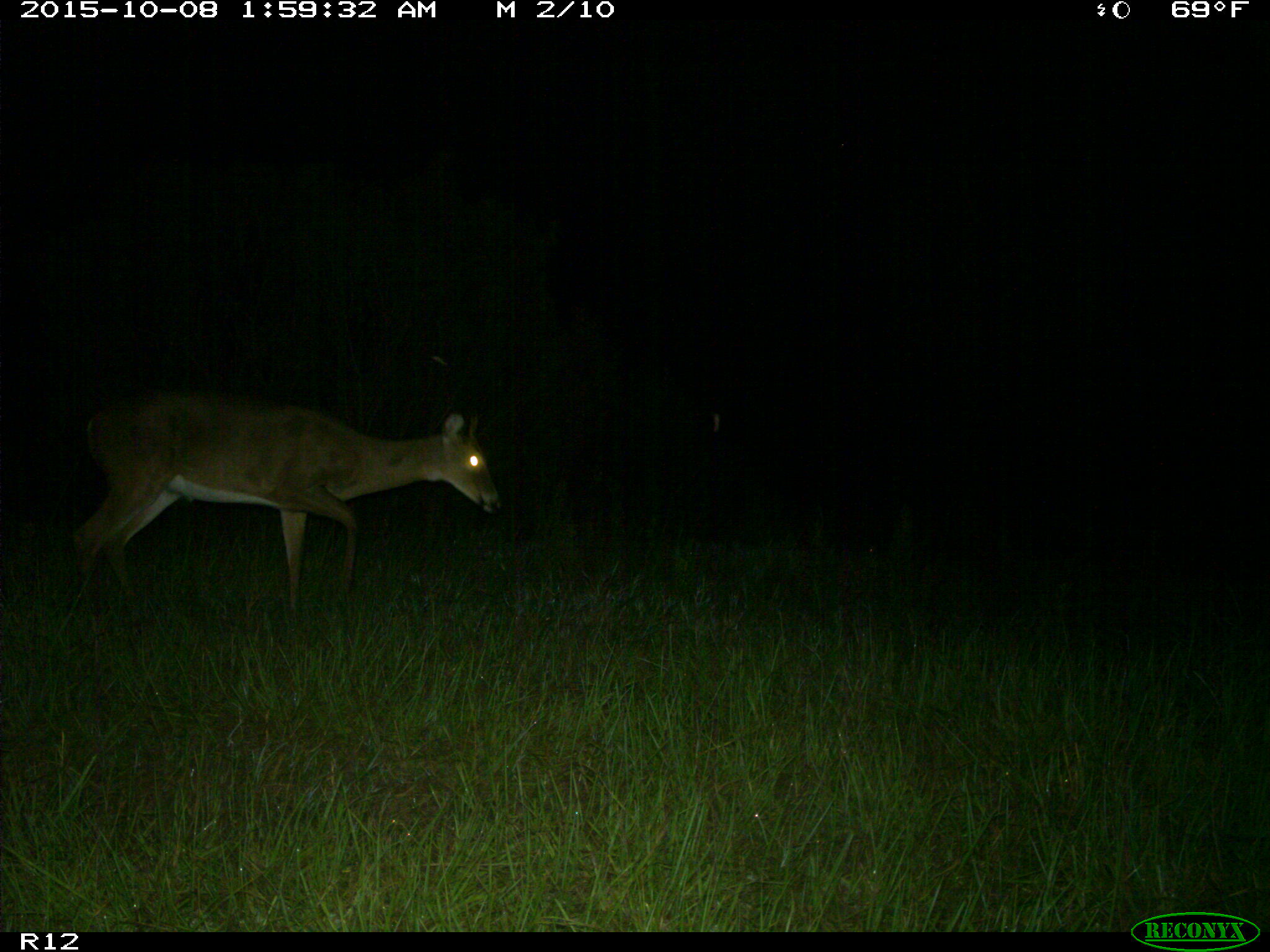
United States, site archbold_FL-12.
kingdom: Animalia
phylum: Chordata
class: Mammalia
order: Artiodactyla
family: Cervidae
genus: Odocoileus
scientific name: Odocoileus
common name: deer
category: unidentified deer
Unidentified deer (deer) (Odocoileus).